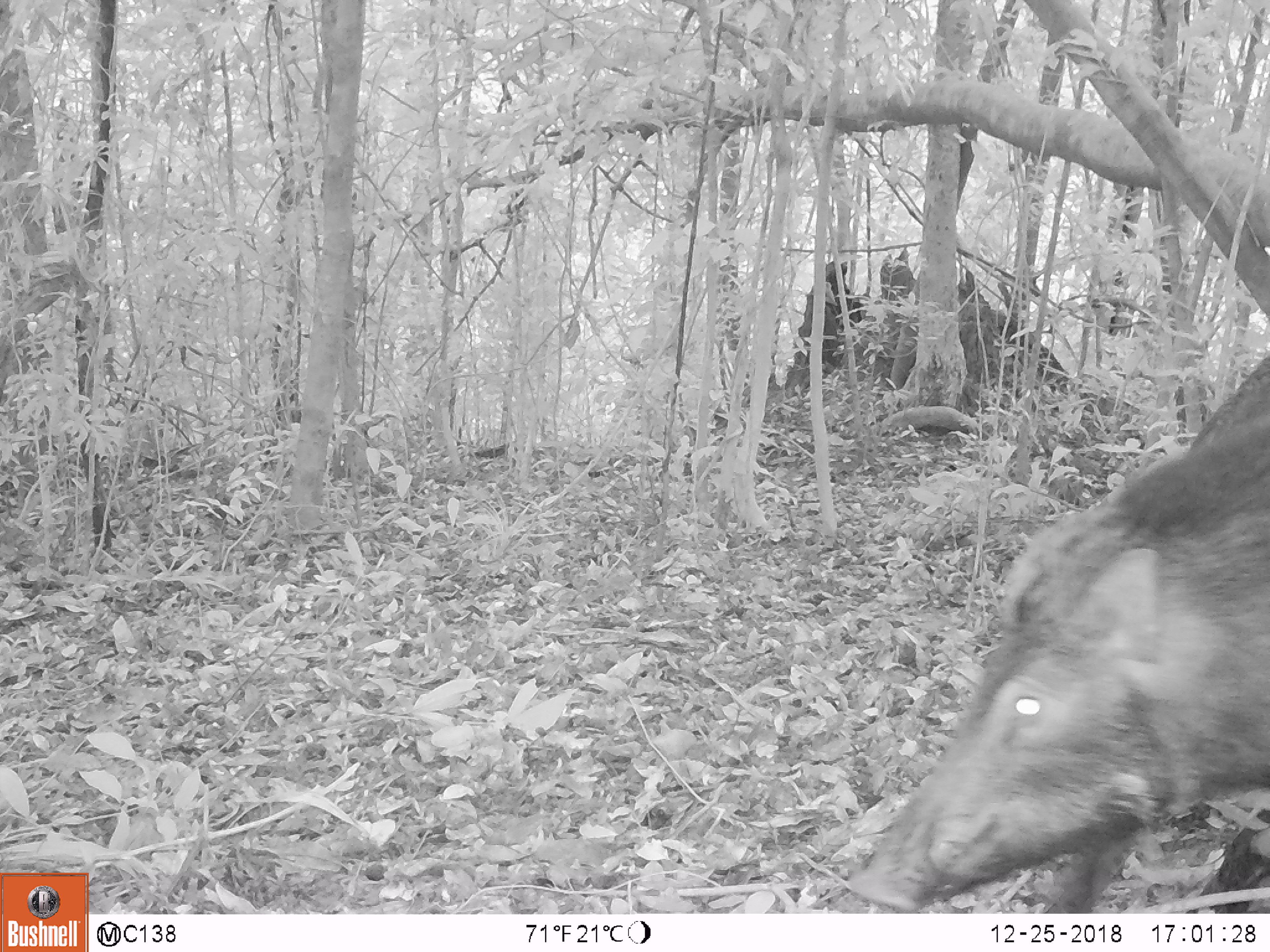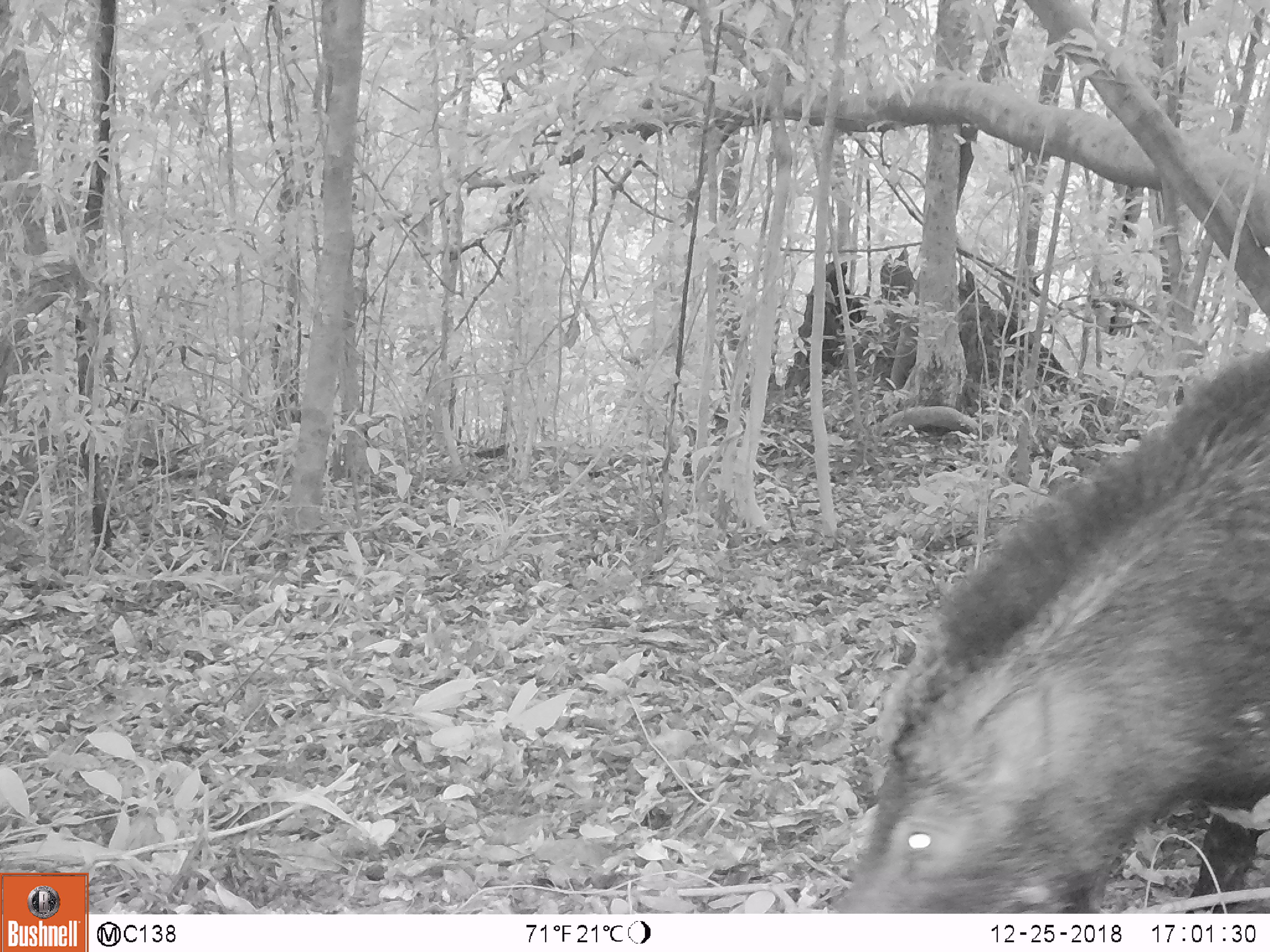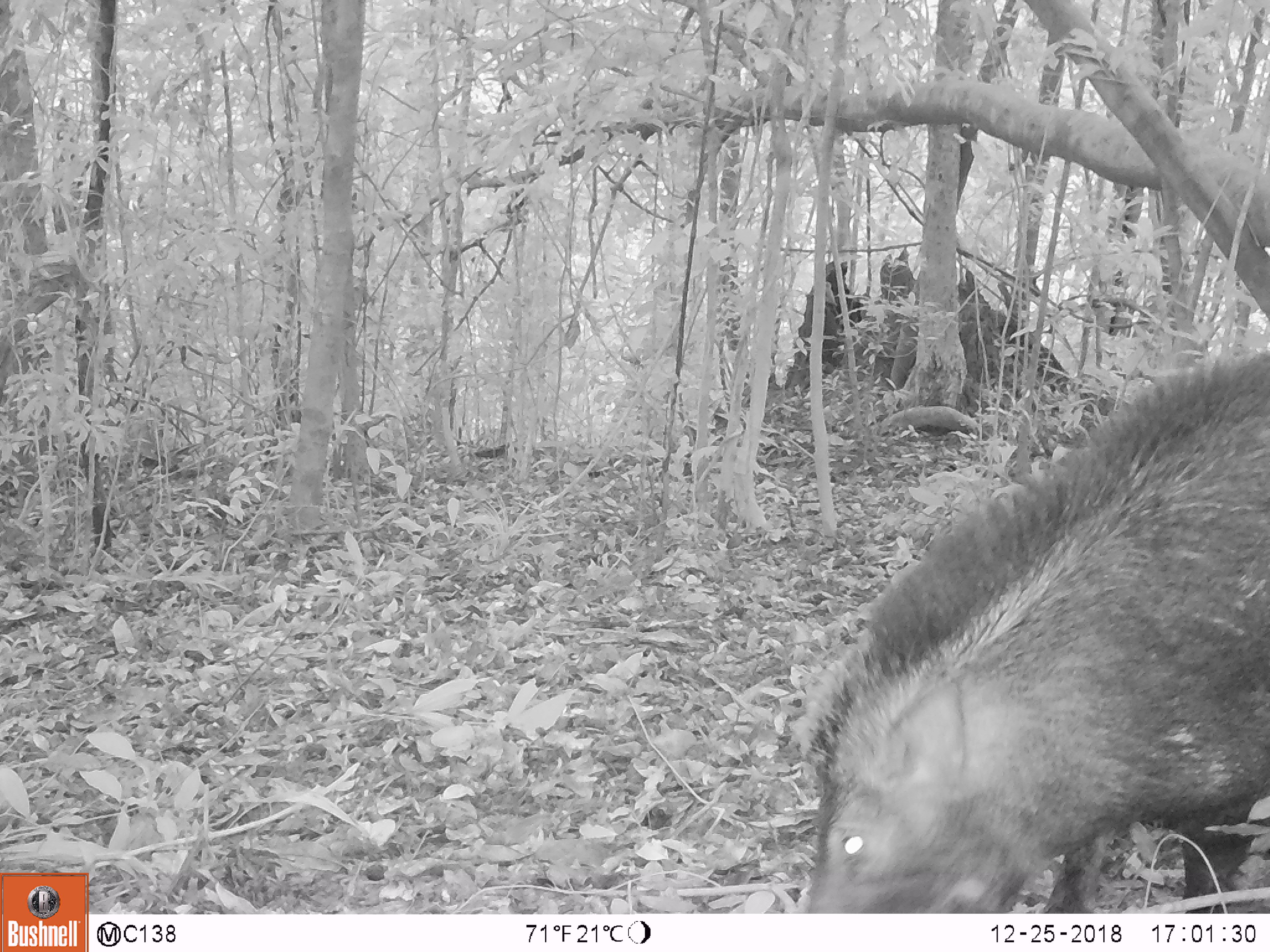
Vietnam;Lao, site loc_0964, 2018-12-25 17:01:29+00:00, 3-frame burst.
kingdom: Animalia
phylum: Chordata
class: Mammalia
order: Artiodactyla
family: Suidae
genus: Sus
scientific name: Sus scrofa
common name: eurasian wild pig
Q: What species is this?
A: Eurasian wild pig (Sus scrofa).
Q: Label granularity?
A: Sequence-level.